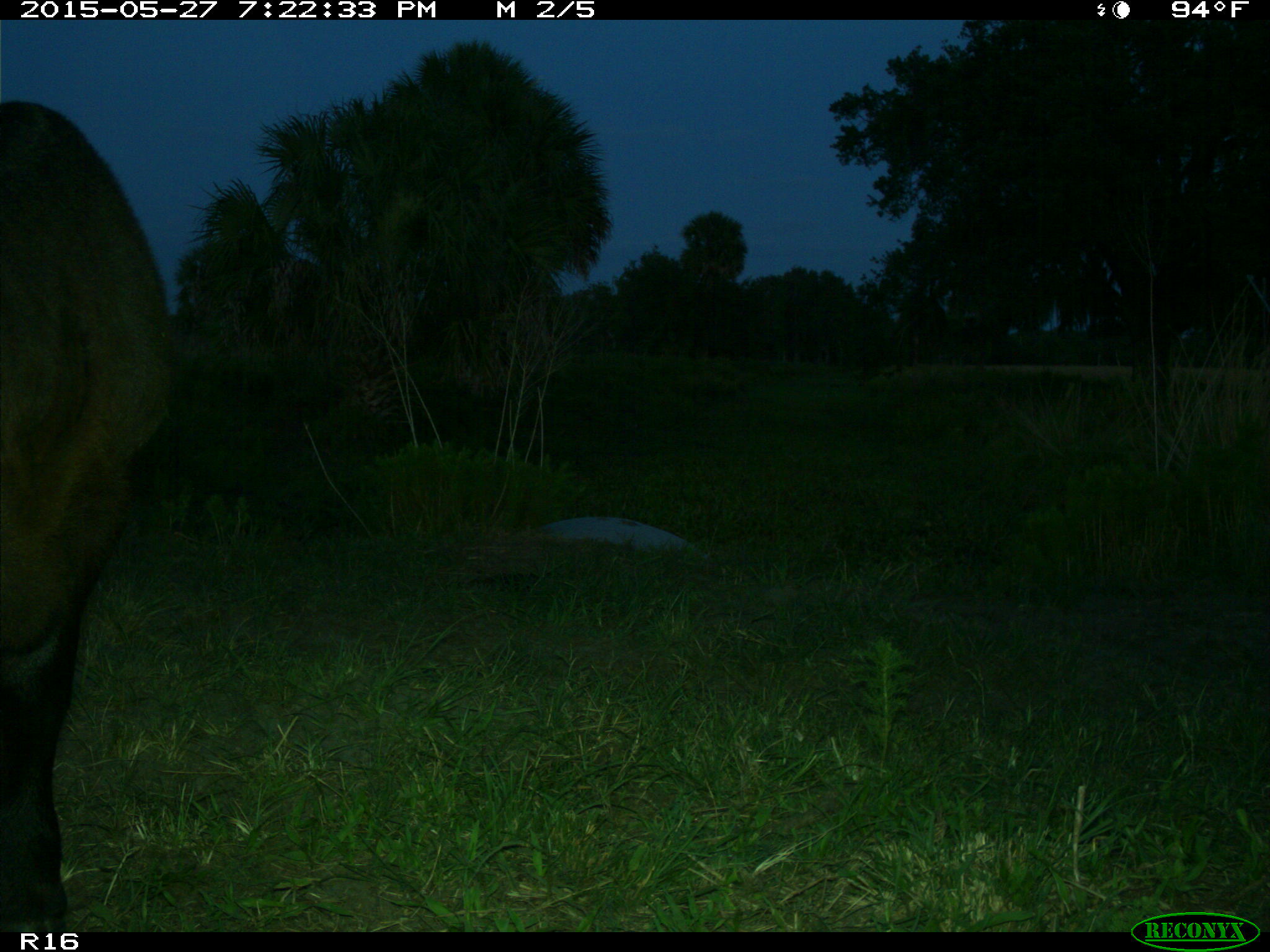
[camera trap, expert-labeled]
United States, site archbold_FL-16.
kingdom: Animalia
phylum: Chordata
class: Mammalia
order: Artiodactyla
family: Bovidae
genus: Bos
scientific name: Bos taurus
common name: domestic cow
Bos taurus (domestic cow).